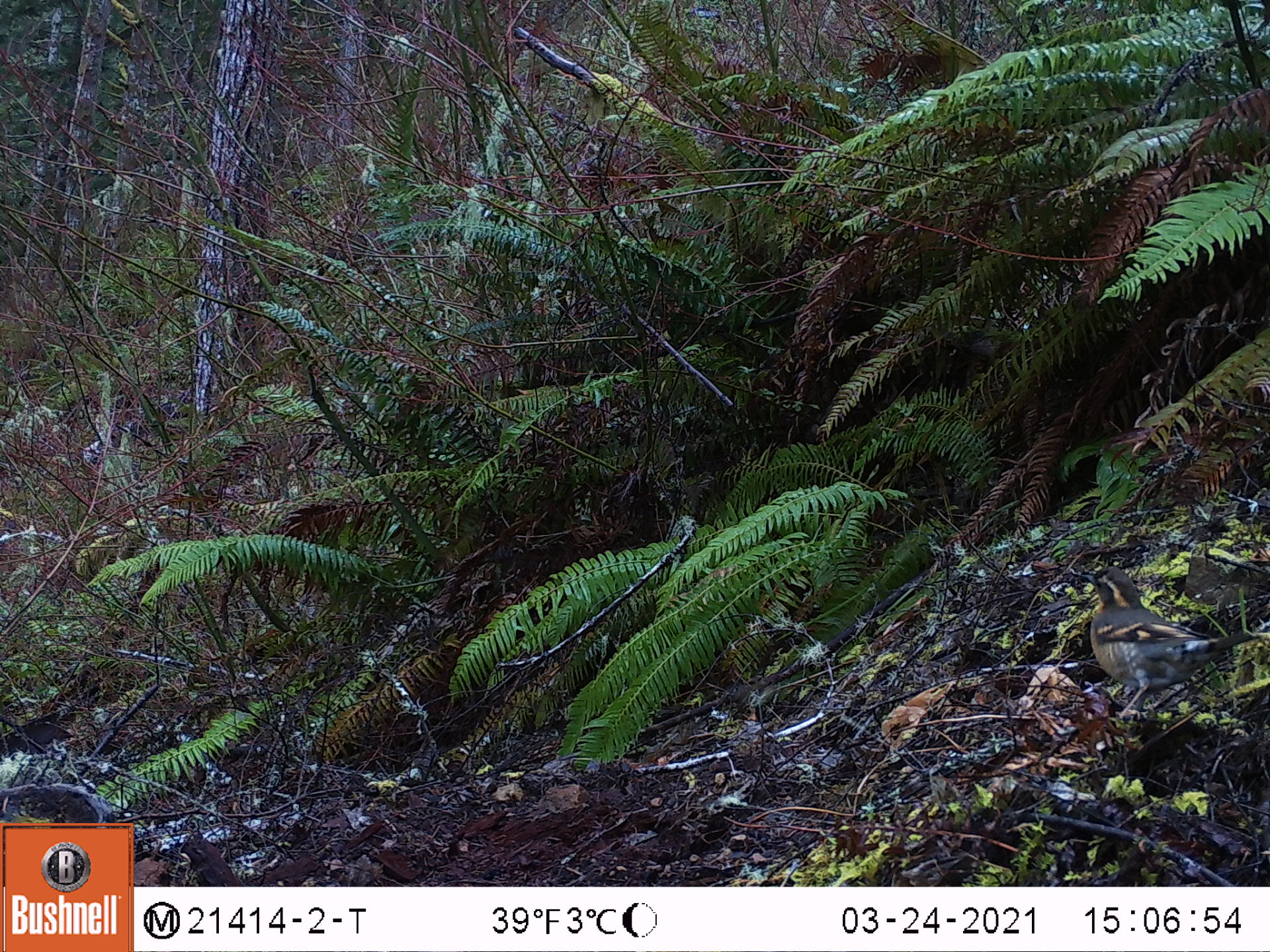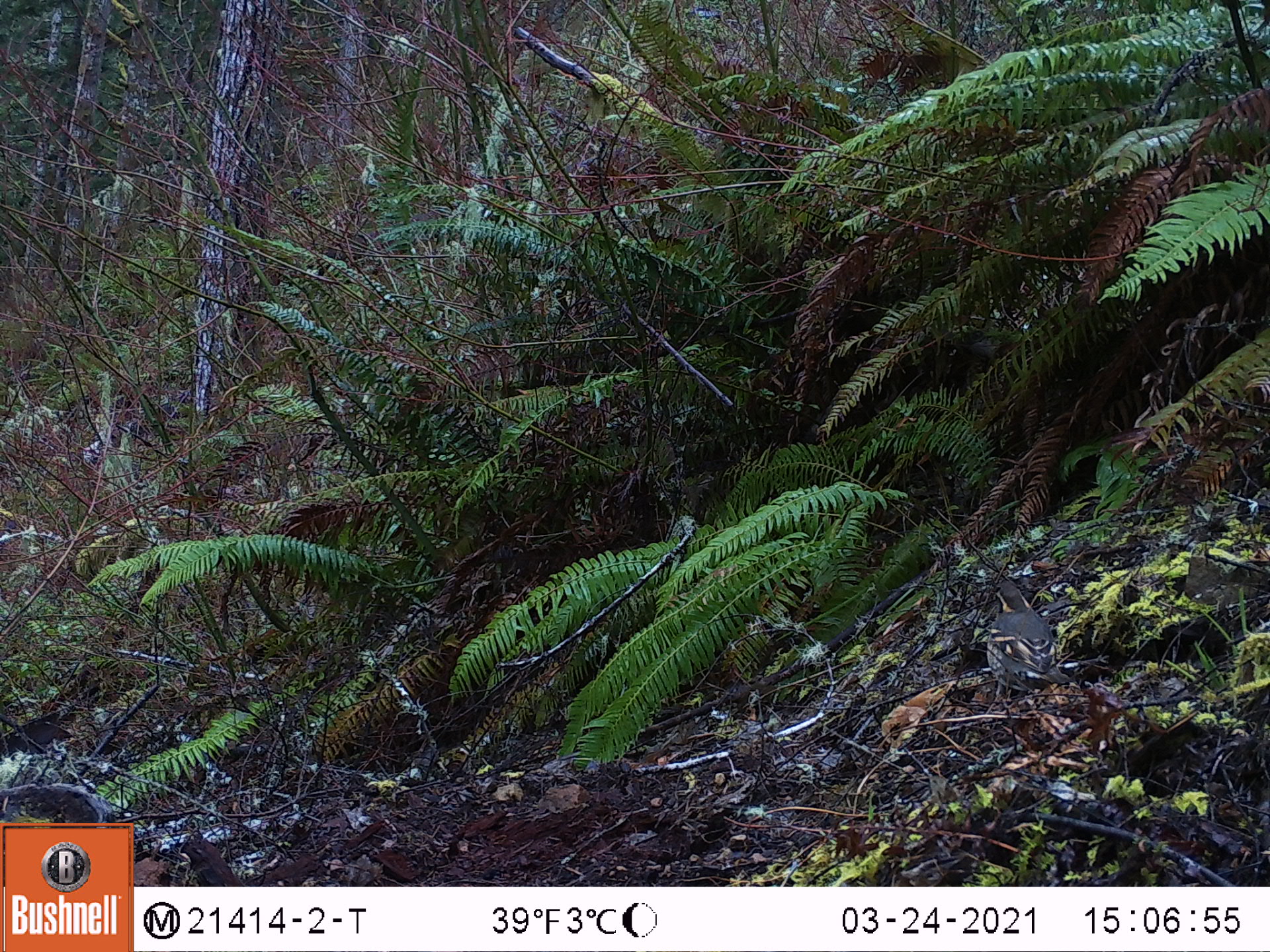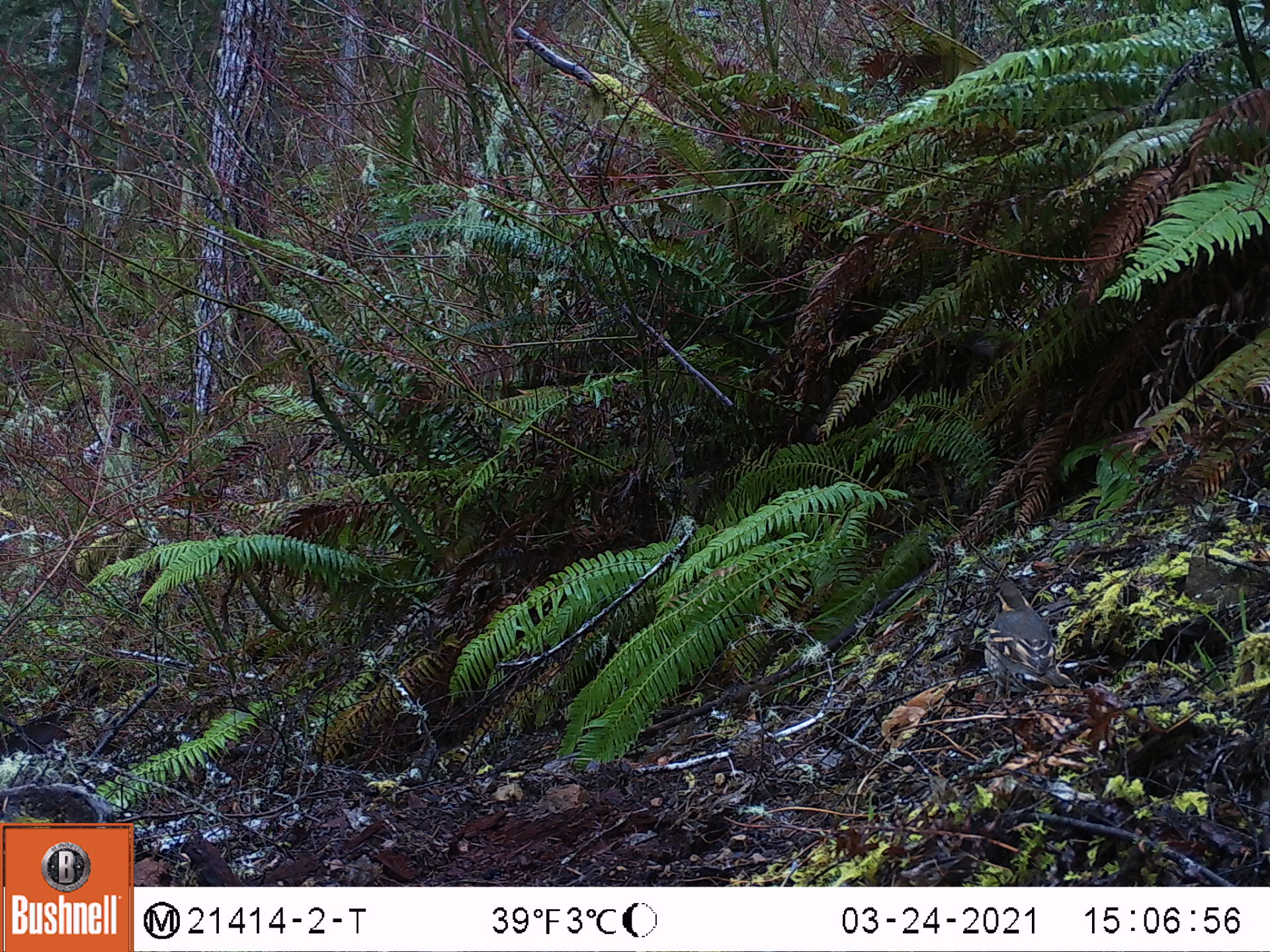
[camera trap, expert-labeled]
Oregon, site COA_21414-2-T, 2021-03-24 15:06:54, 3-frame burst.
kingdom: Animalia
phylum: Chordata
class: Aves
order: Passeriformes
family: Turdidae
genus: Ixoreus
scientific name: Ixoreus naevius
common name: varied thrush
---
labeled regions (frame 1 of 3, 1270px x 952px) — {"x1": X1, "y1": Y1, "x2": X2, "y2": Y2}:
varied thrush: {"x1": 1036, "y1": 528, "x2": 1265, "y2": 748}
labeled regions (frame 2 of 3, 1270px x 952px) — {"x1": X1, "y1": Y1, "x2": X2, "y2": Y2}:
varied thrush: {"x1": 969, "y1": 520, "x2": 1102, "y2": 728}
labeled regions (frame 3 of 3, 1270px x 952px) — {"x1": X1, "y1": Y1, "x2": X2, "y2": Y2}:
varied thrush: {"x1": 933, "y1": 535, "x2": 1104, "y2": 749}